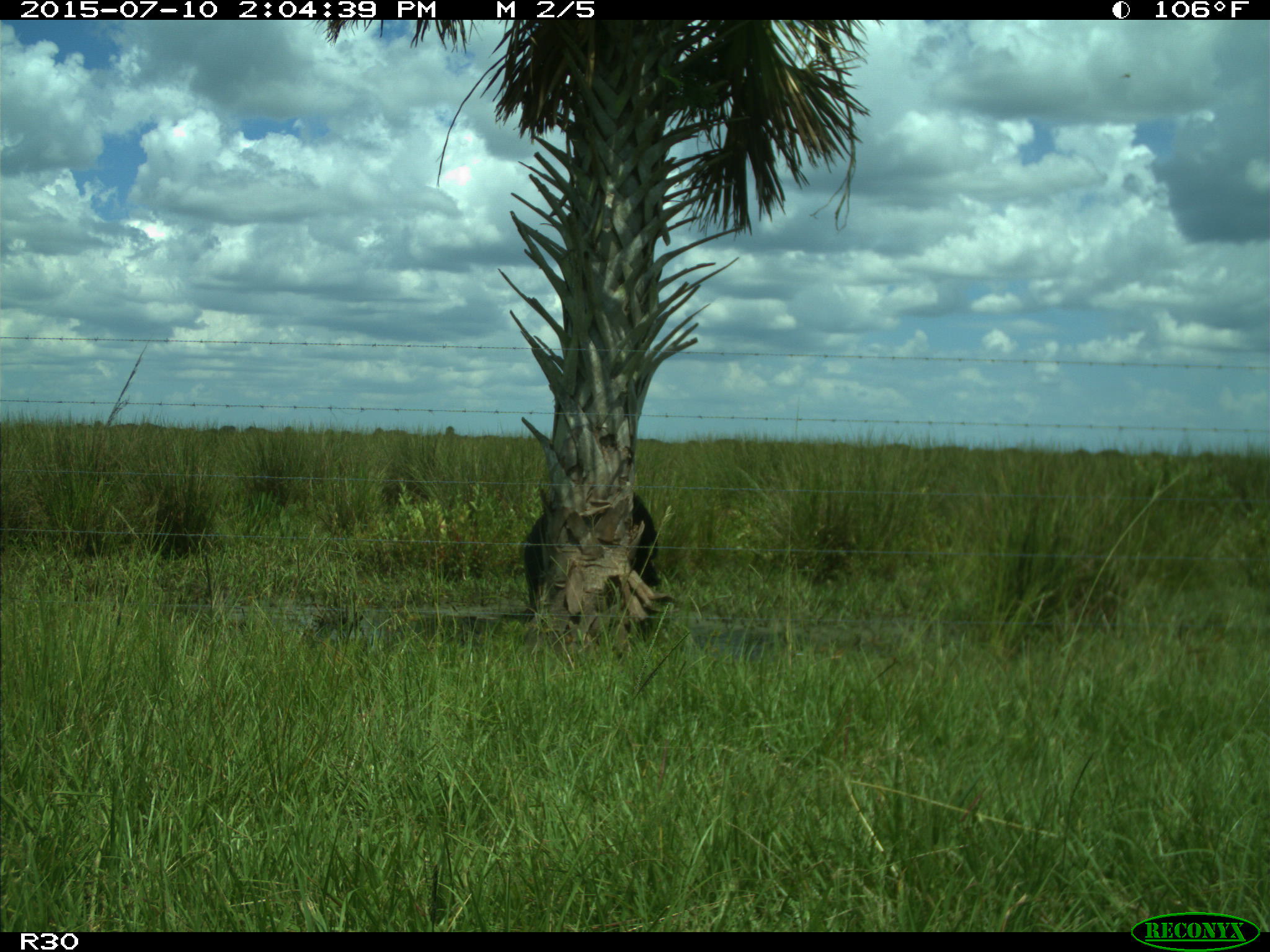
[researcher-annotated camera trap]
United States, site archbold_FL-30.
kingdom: Animalia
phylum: Chordata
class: Mammalia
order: Artiodactyla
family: Bovidae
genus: Bos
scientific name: Bos taurus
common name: domestic cow